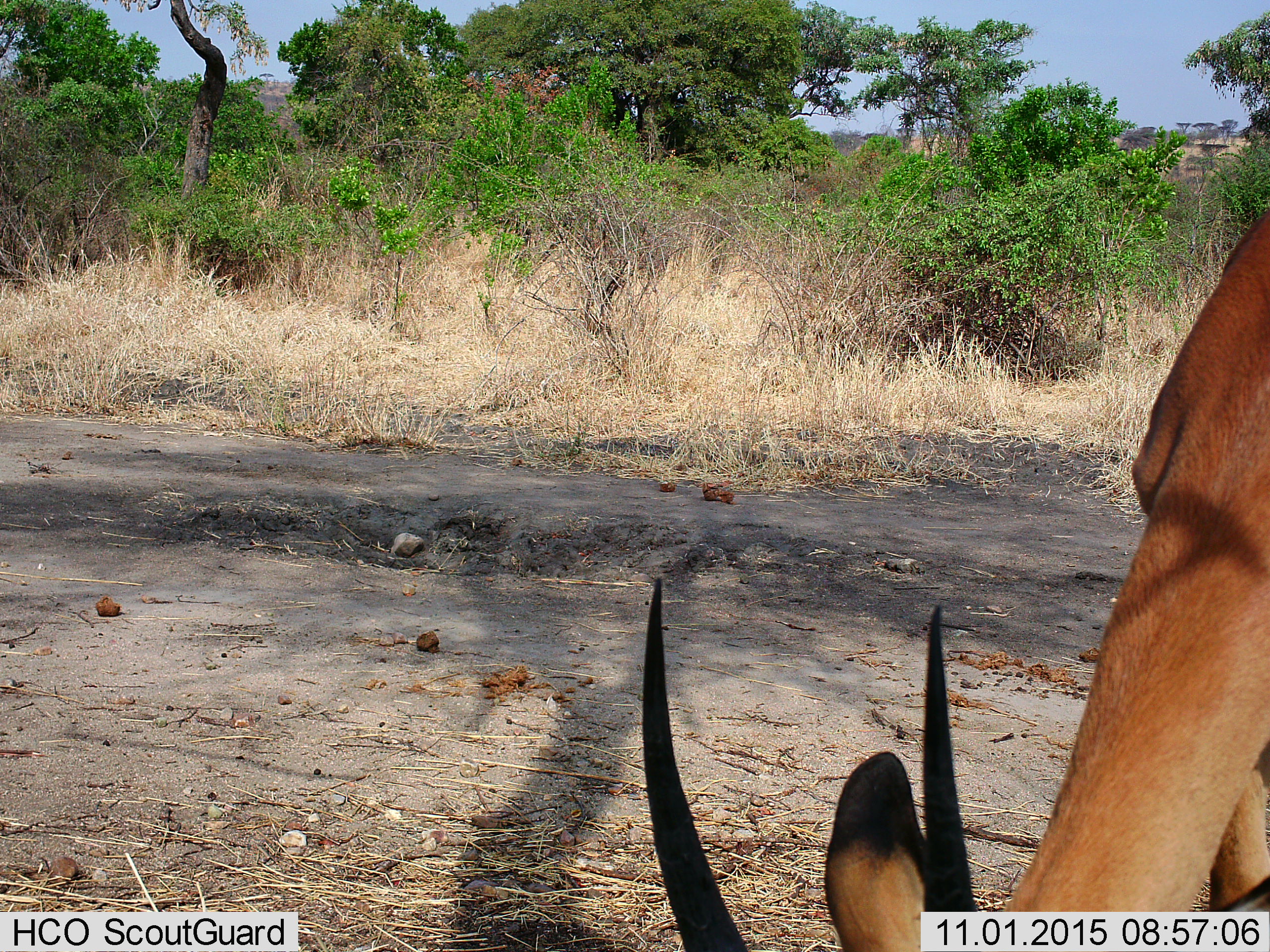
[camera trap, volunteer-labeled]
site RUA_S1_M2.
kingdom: Animalia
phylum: Chordata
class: Mammalia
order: Artiodactyla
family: Bovidae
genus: Aepyceros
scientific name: Aepyceros melampus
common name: impala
Impala (Aepyceros melampus), count 1. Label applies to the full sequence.